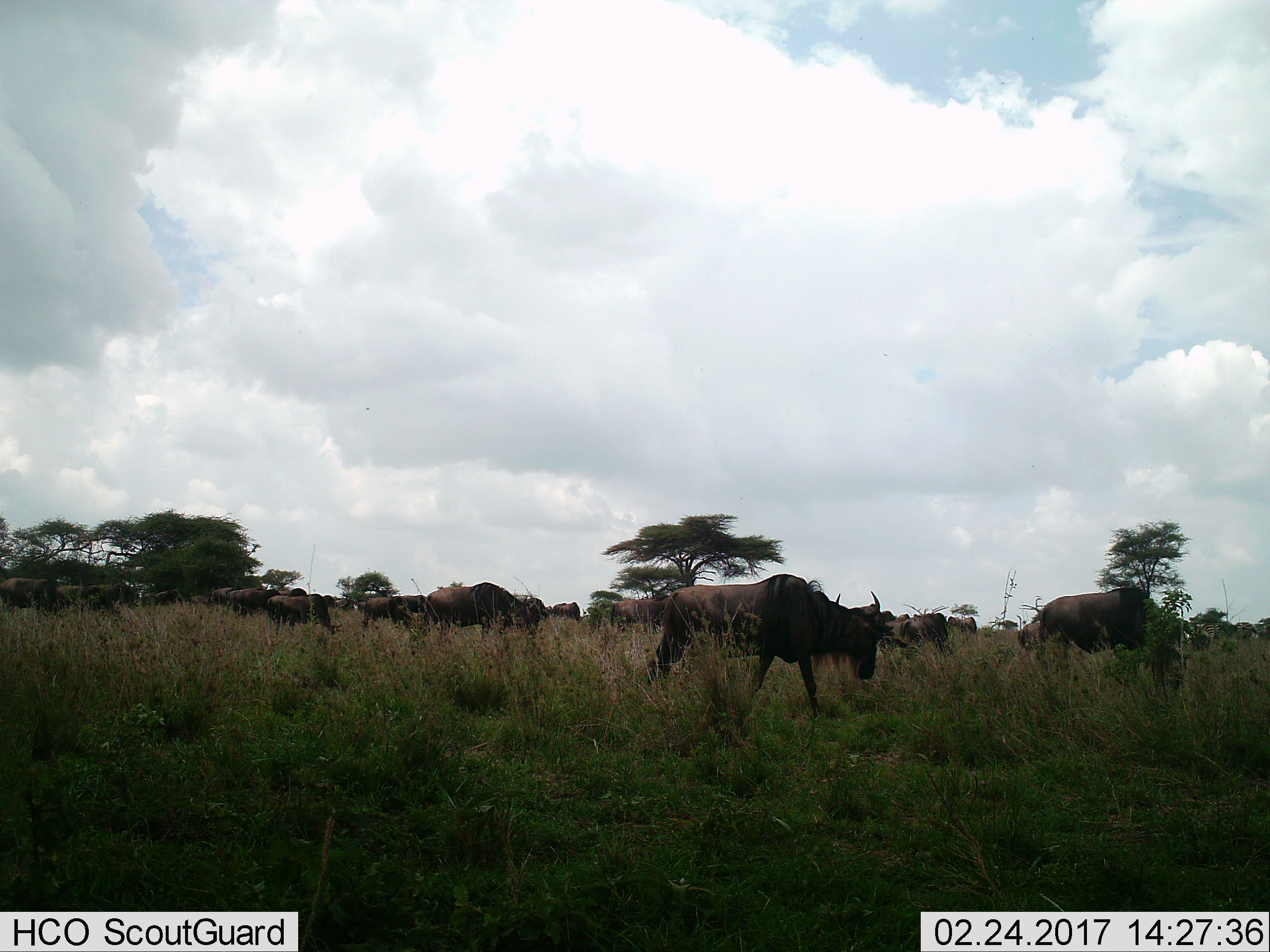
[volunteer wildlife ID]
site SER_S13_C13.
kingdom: Animalia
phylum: Chordata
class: Mammalia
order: Artiodactyla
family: Bovidae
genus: Connochaetes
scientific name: Connochaetes taurinus taurinus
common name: blue wildebeest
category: wildebeestblue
Wildebeestblue (blue wildebeest) (Connochaetes taurinus taurinus), count 11-50. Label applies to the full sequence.